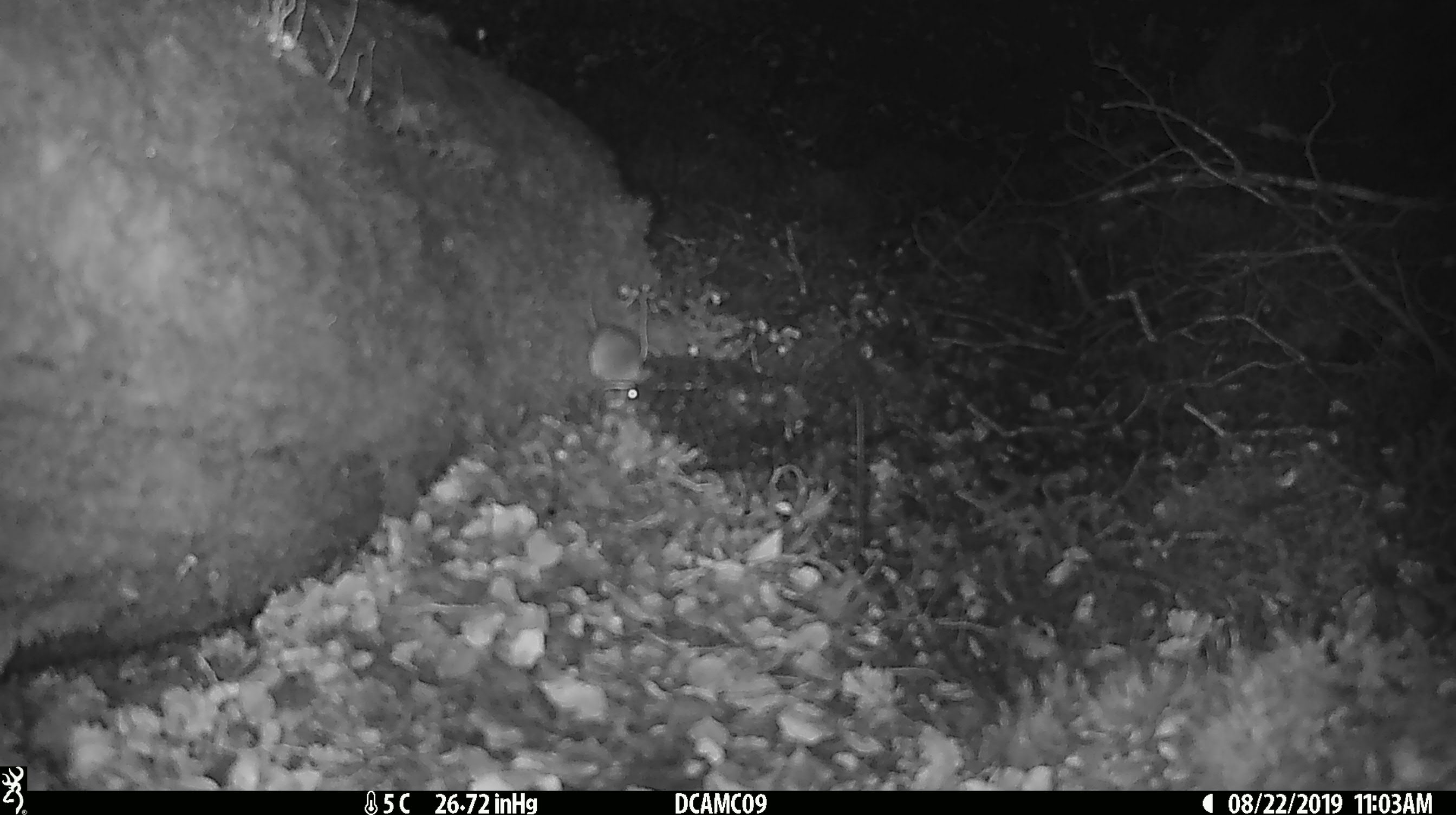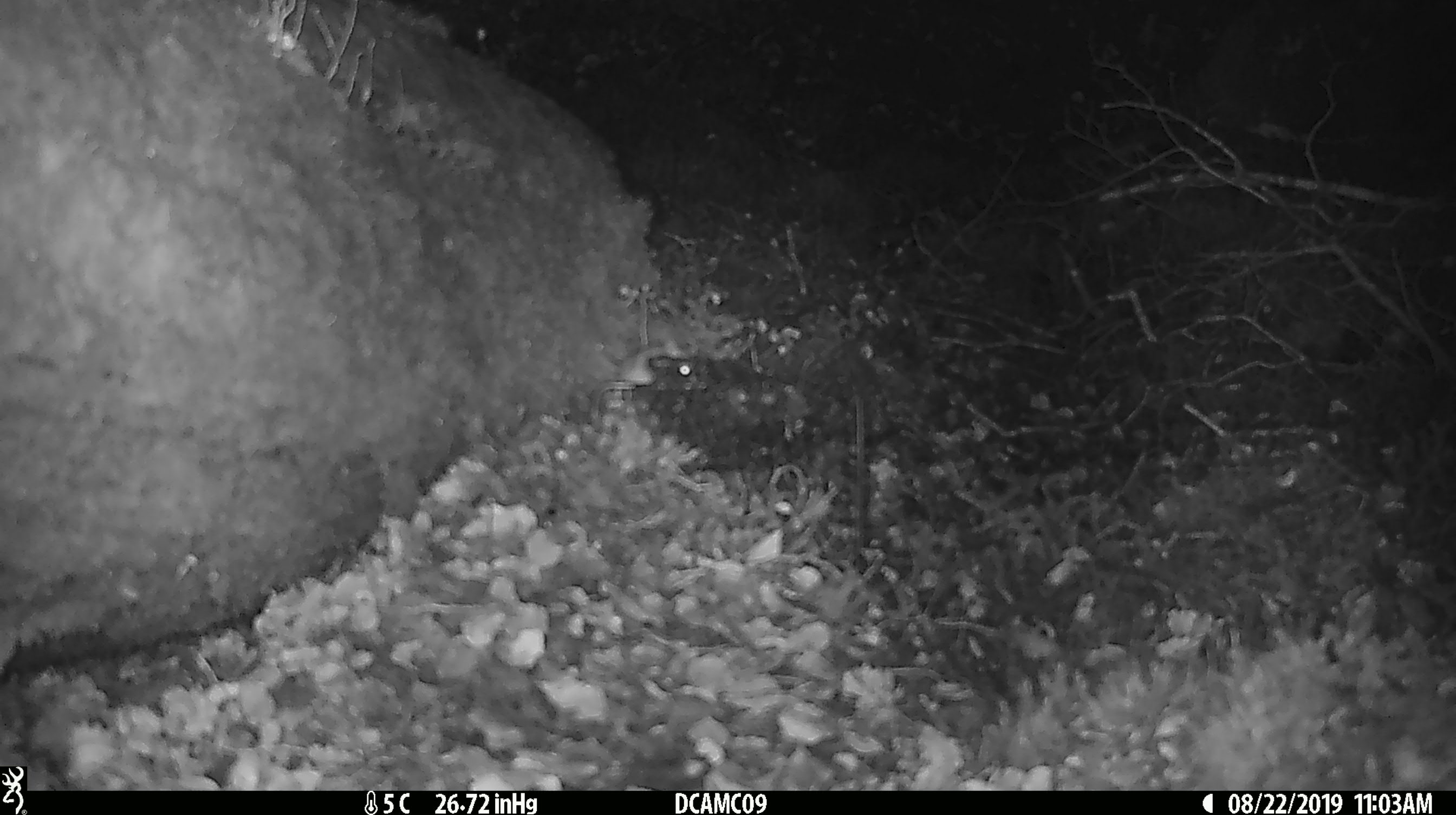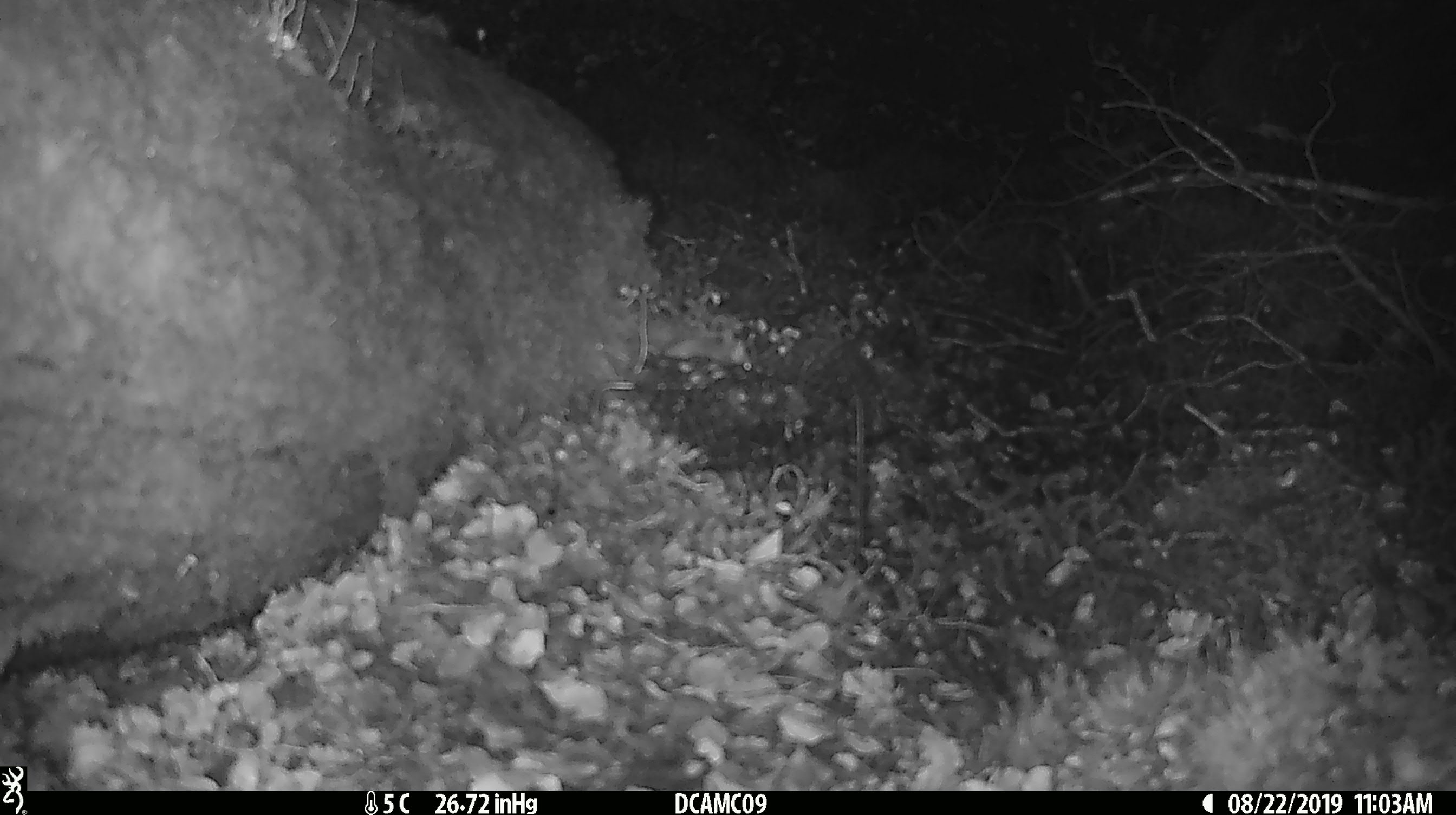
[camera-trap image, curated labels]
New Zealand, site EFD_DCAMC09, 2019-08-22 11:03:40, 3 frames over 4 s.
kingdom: Animalia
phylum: Chordata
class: Mammalia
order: Rodentia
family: Muridae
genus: Mus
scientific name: Mus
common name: mouse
Mouse (Mus).